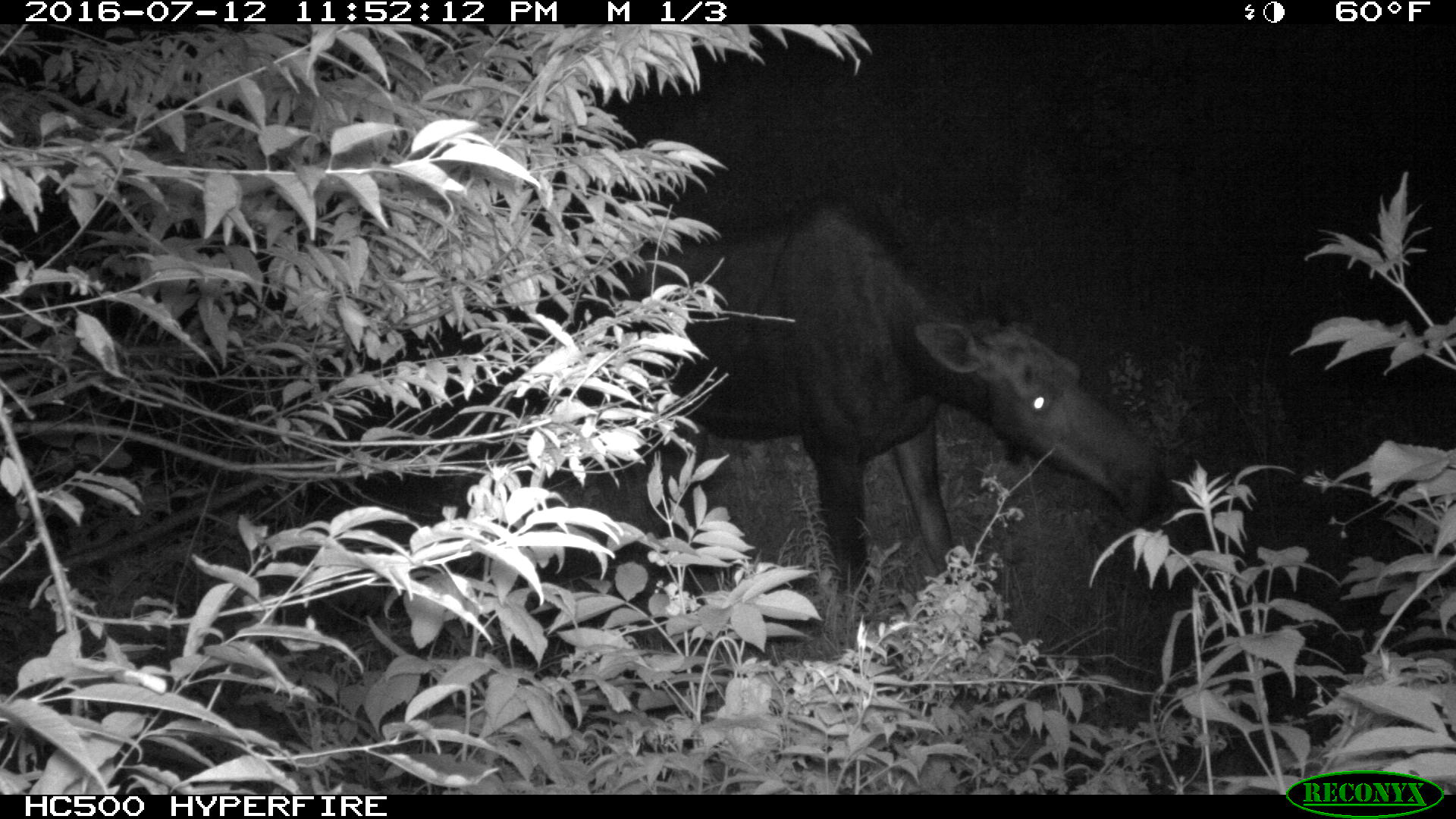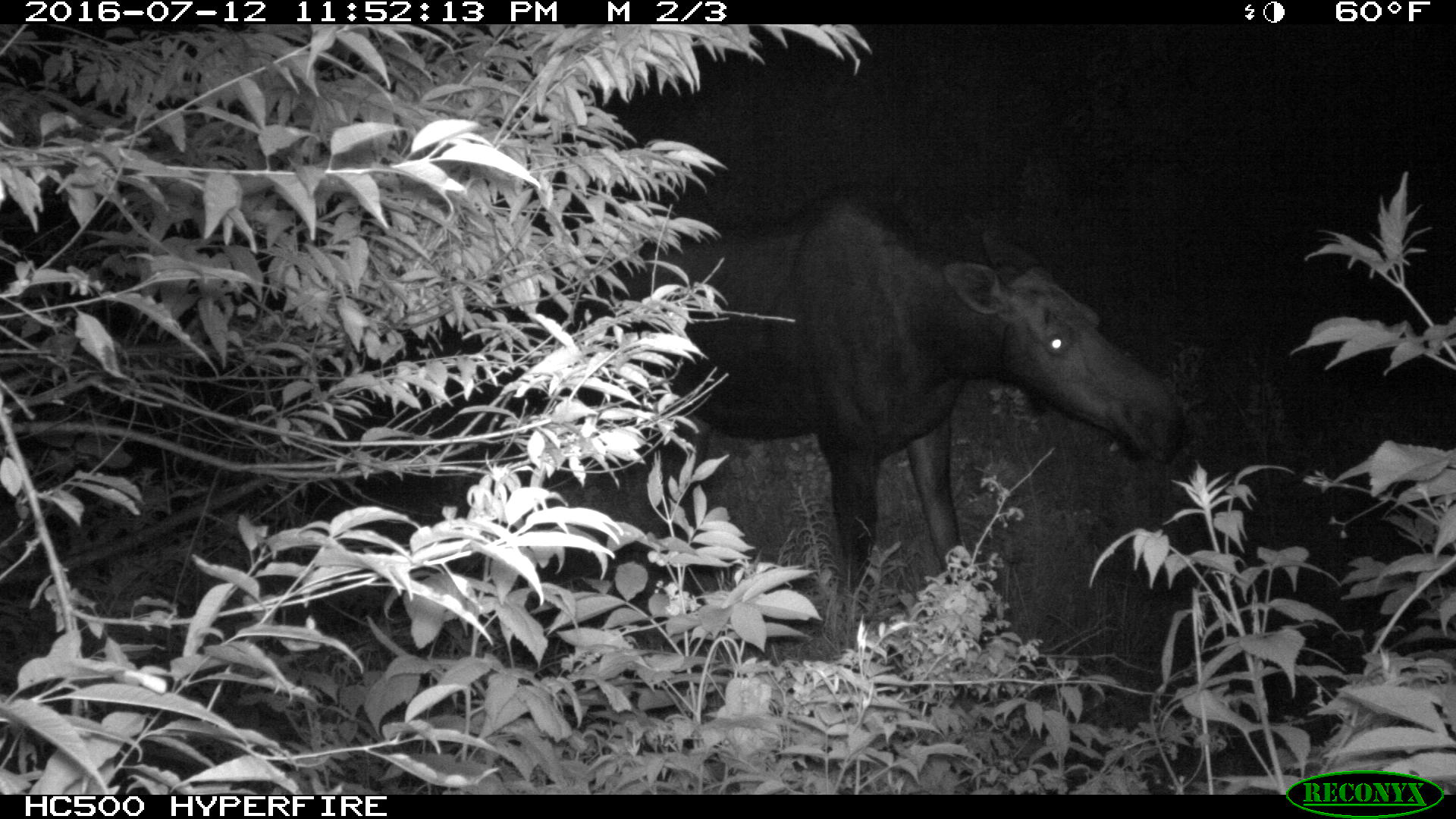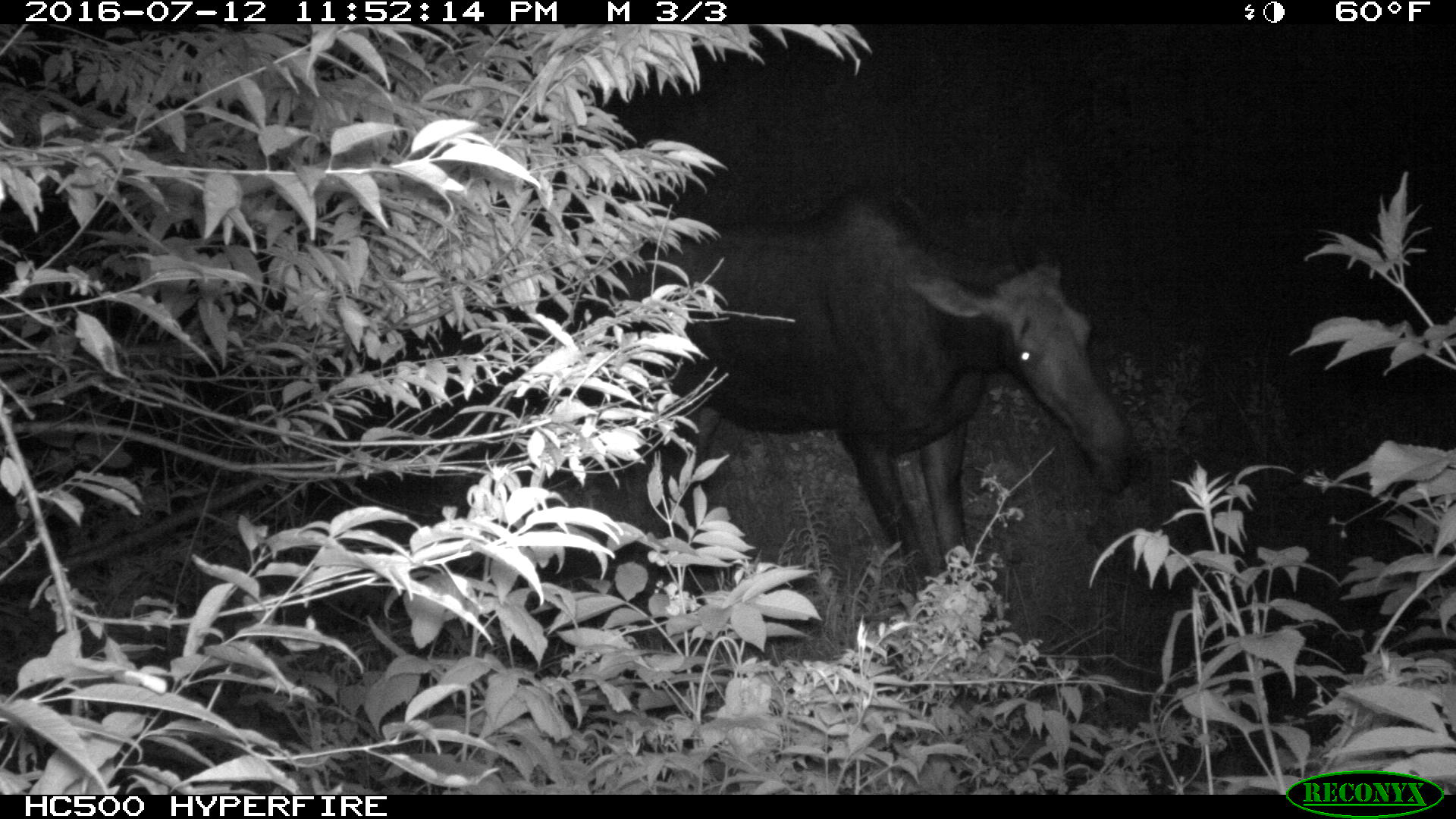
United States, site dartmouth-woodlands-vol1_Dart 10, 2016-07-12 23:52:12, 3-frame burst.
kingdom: Animalia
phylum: Chordata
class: Mammalia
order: Artiodactyla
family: Cervidae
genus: Alces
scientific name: Alces alces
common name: moose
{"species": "moose (Alces alces)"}